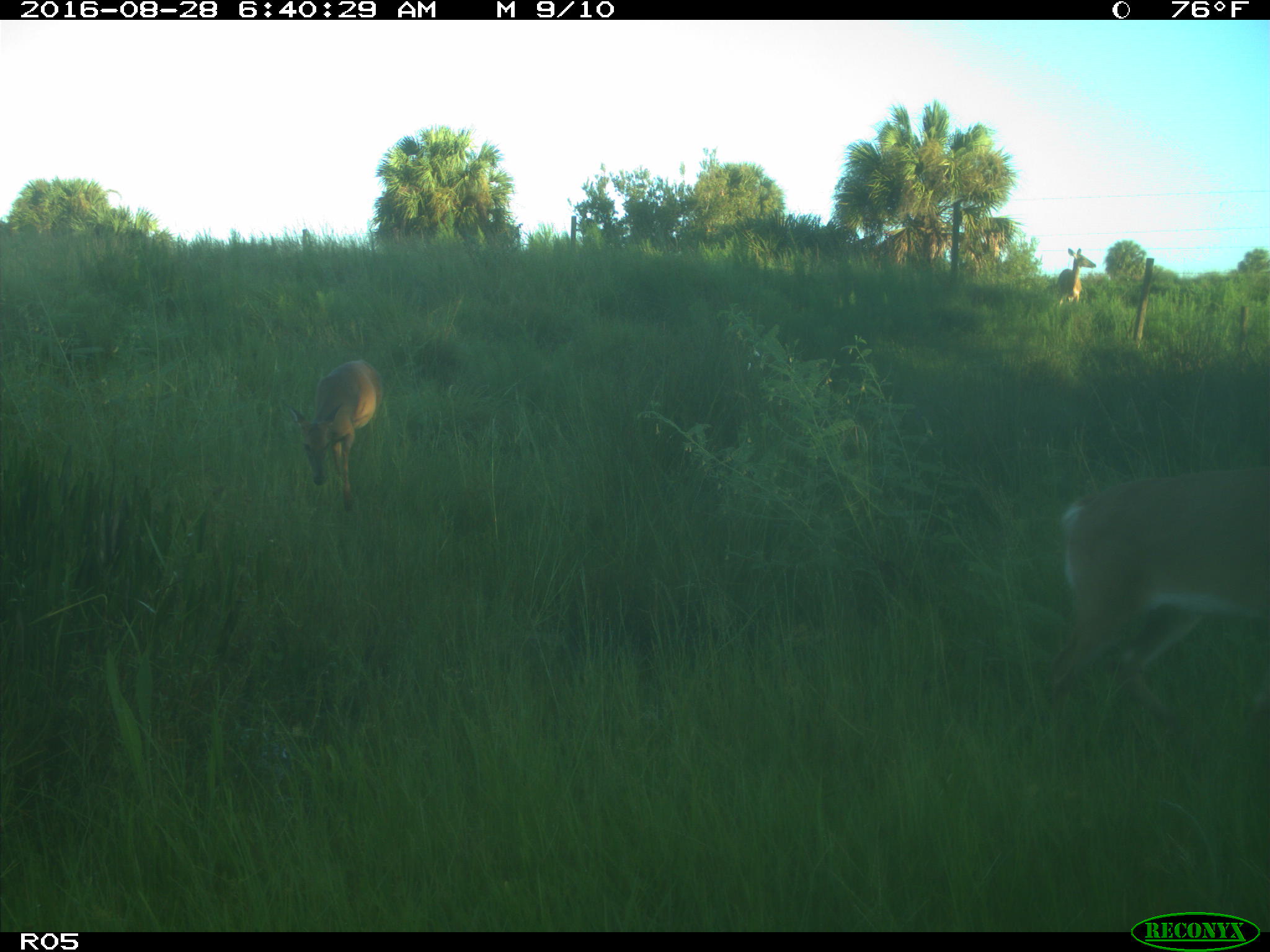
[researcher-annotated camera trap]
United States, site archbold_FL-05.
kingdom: Animalia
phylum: Chordata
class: Mammalia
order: Artiodactyla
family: Cervidae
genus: Odocoileus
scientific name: Odocoileus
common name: deer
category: unidentified deer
Unidentified deer (deer) (Odocoileus).